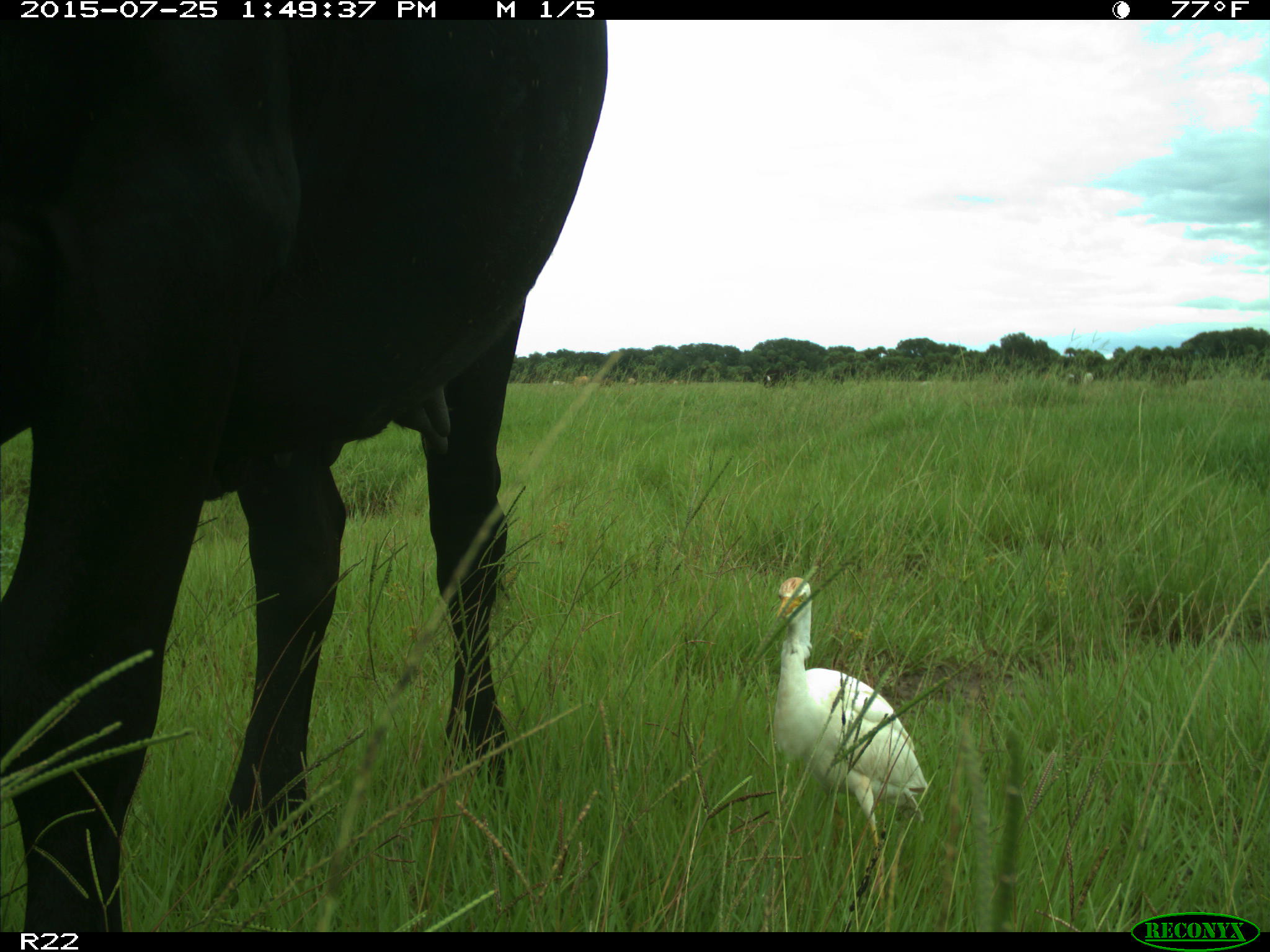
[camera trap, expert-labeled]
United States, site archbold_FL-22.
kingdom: Animalia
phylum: Chordata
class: Mammalia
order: Artiodactyla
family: Bovidae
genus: Bos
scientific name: Bos taurus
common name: domestic cow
Bos taurus (domestic cow).